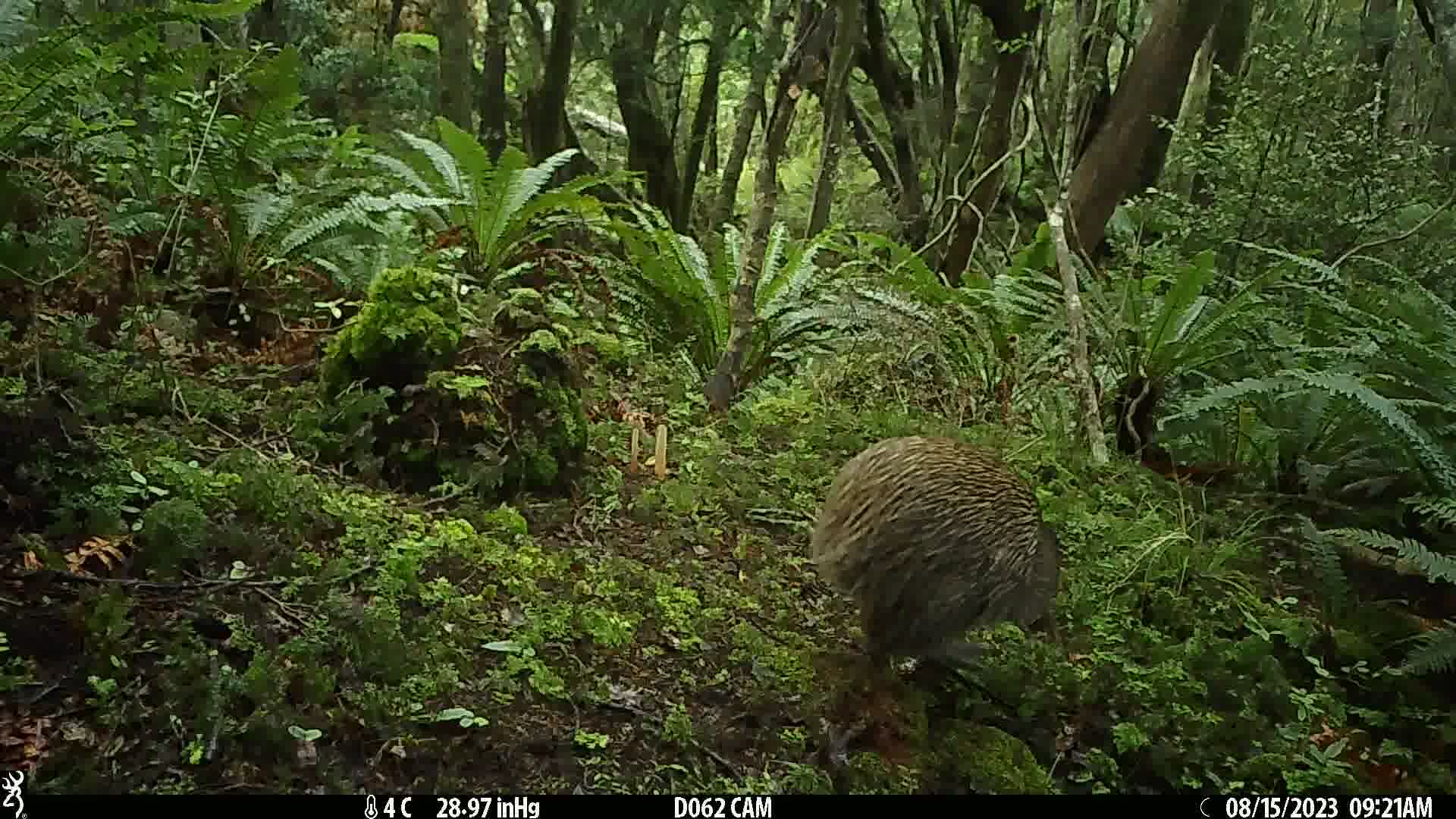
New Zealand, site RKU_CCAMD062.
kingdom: Animalia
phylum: Chordata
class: Aves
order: Apterygiformes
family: Apterygidae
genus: Apteryx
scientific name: Apteryx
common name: kiwi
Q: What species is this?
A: Kiwi (Apteryx).